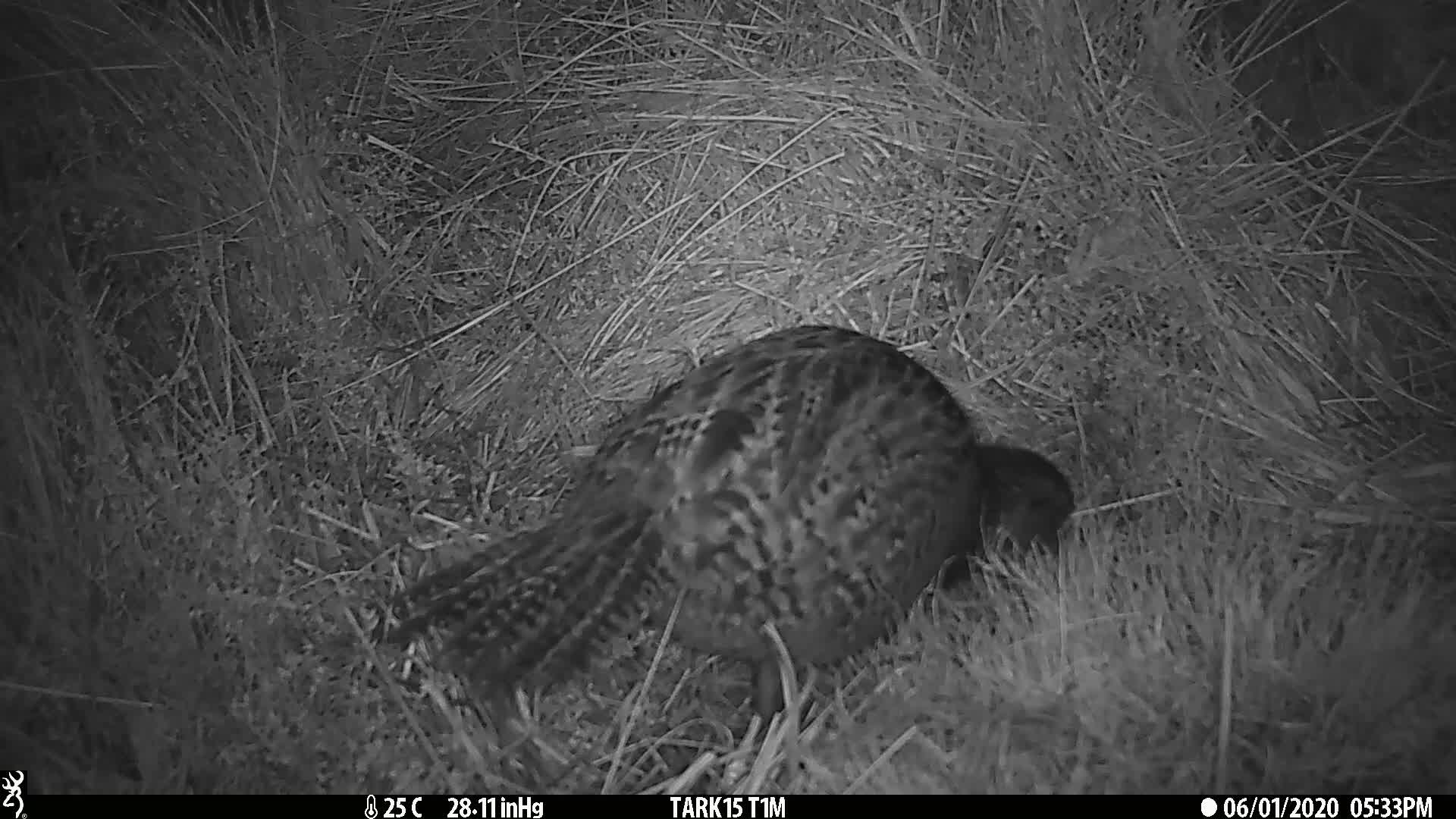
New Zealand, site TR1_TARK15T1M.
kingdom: Animalia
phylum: Chordata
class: Aves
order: Gruiformes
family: Rallidae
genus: Gallirallus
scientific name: Gallirallus australis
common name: weka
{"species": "weka (Gallirallus australis)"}